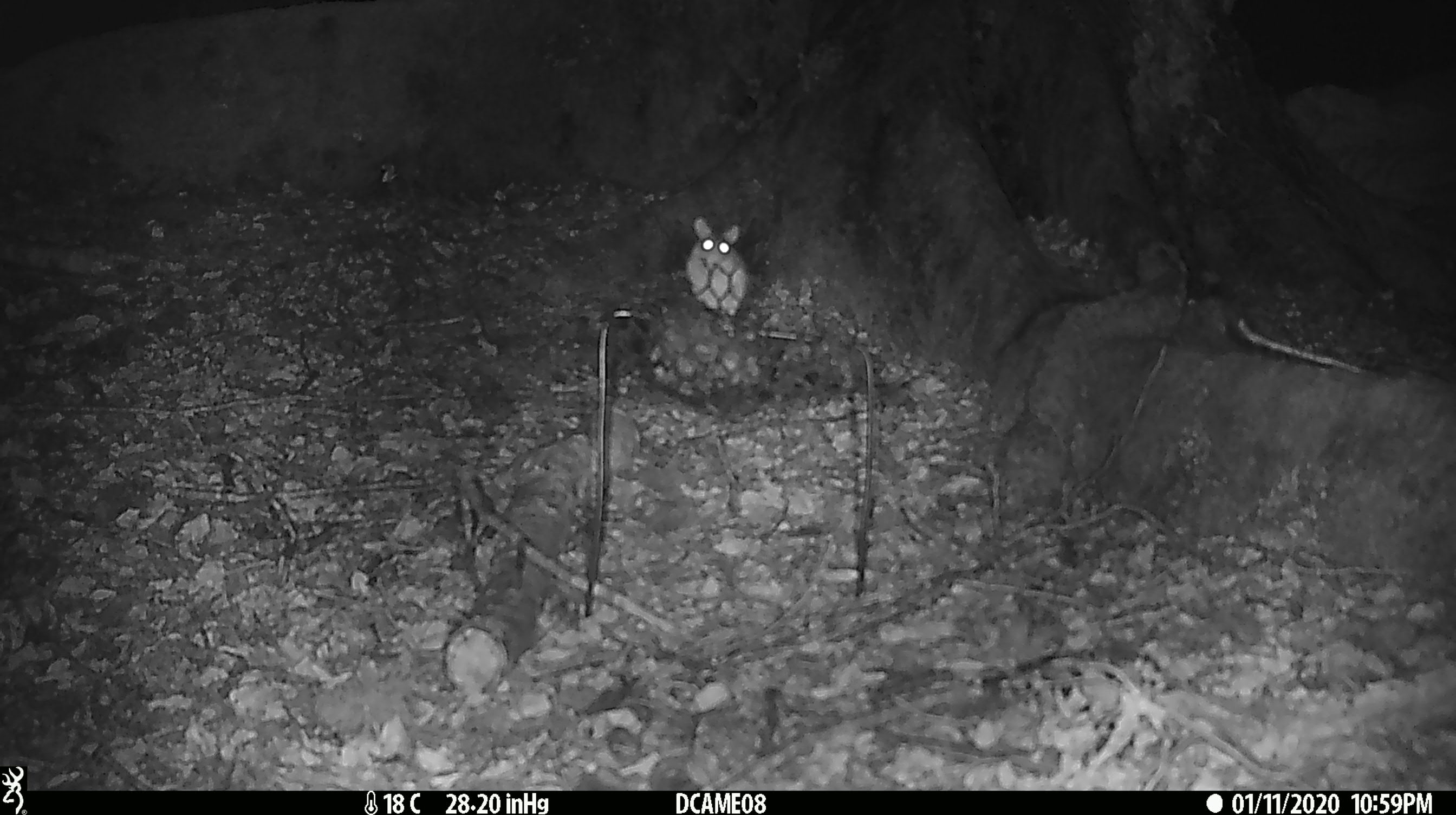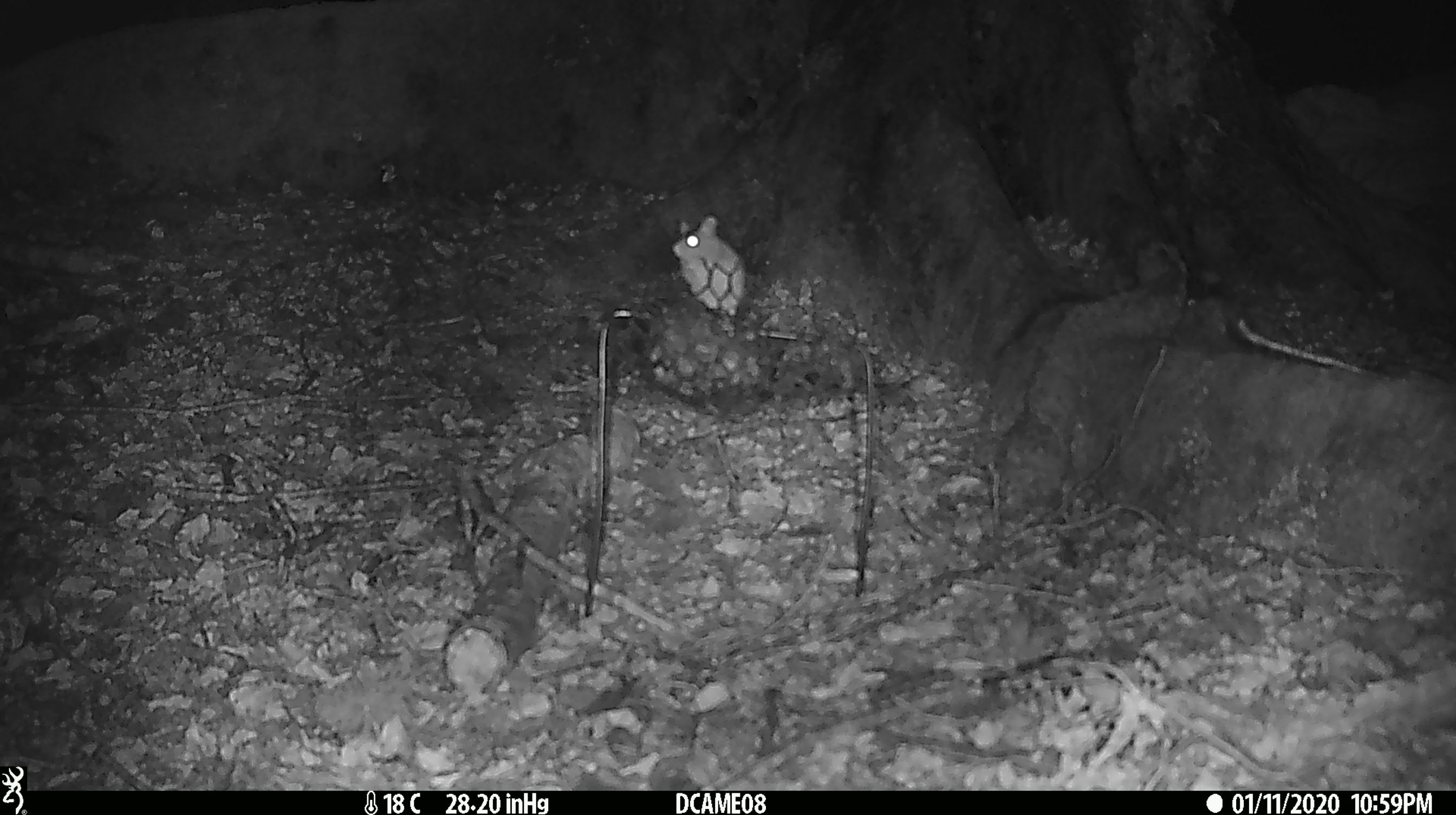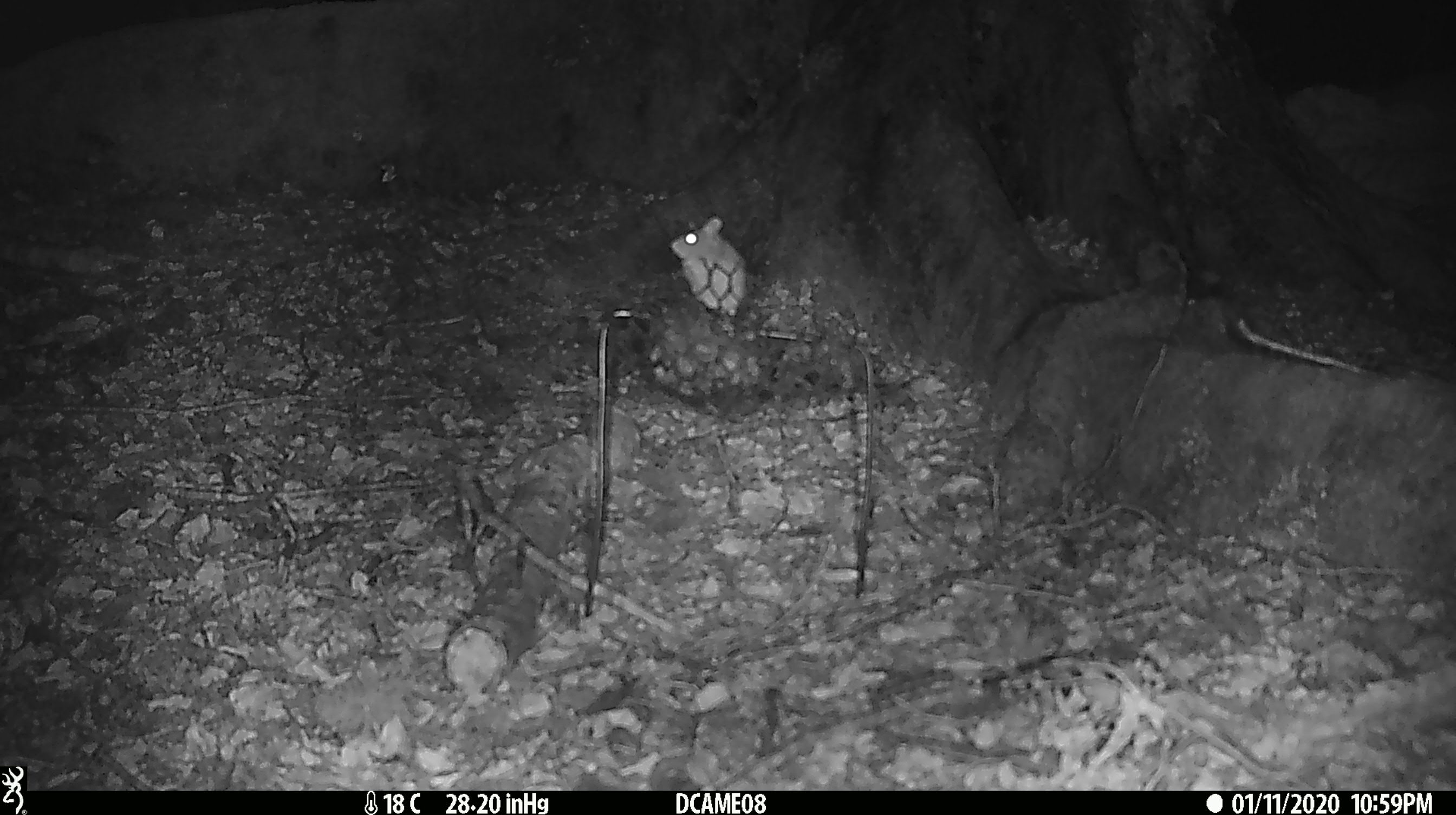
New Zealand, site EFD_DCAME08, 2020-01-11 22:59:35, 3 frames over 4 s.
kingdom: Animalia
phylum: Chordata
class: Mammalia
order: Rodentia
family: Muridae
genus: Mus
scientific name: Mus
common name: mouse